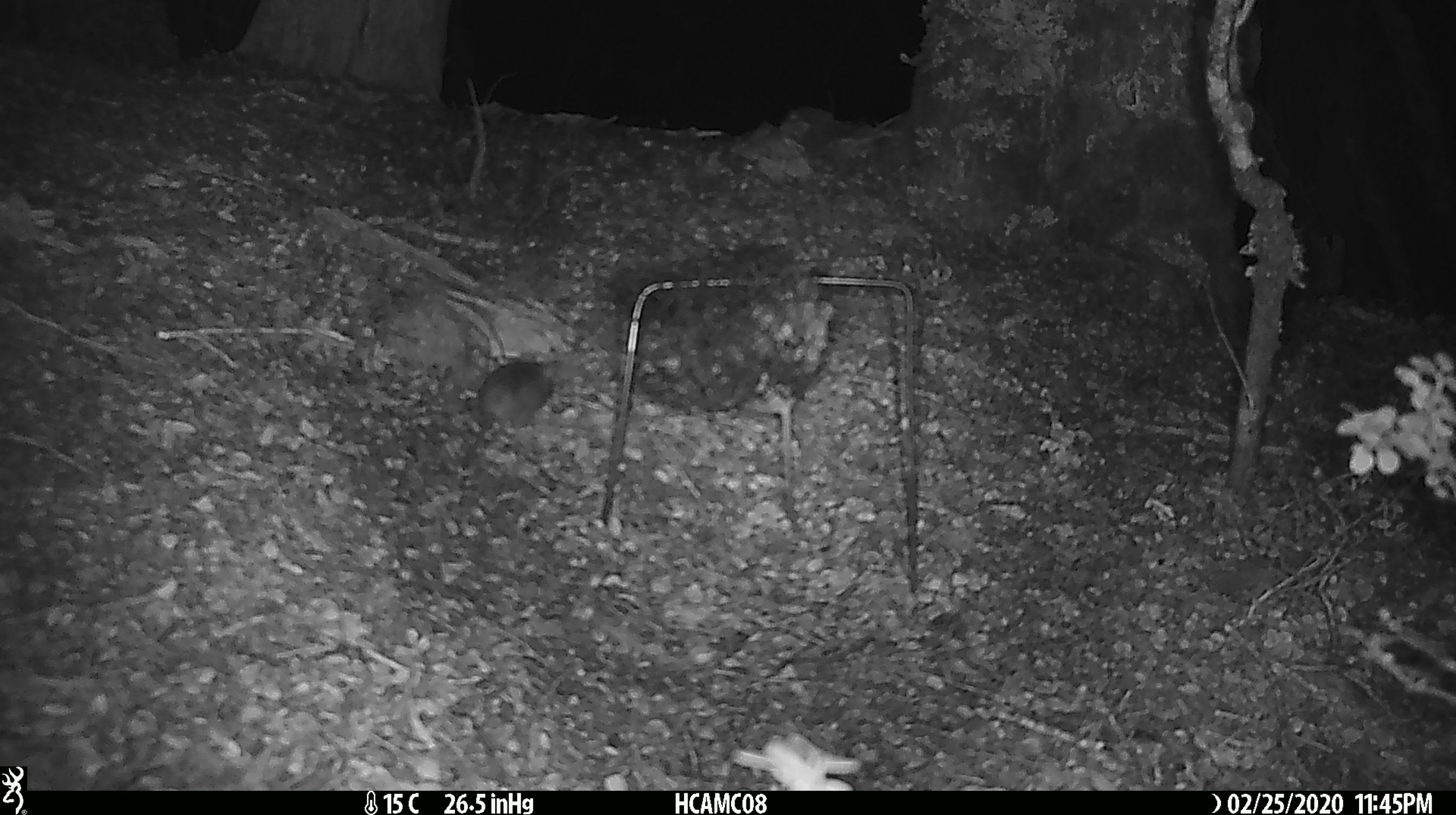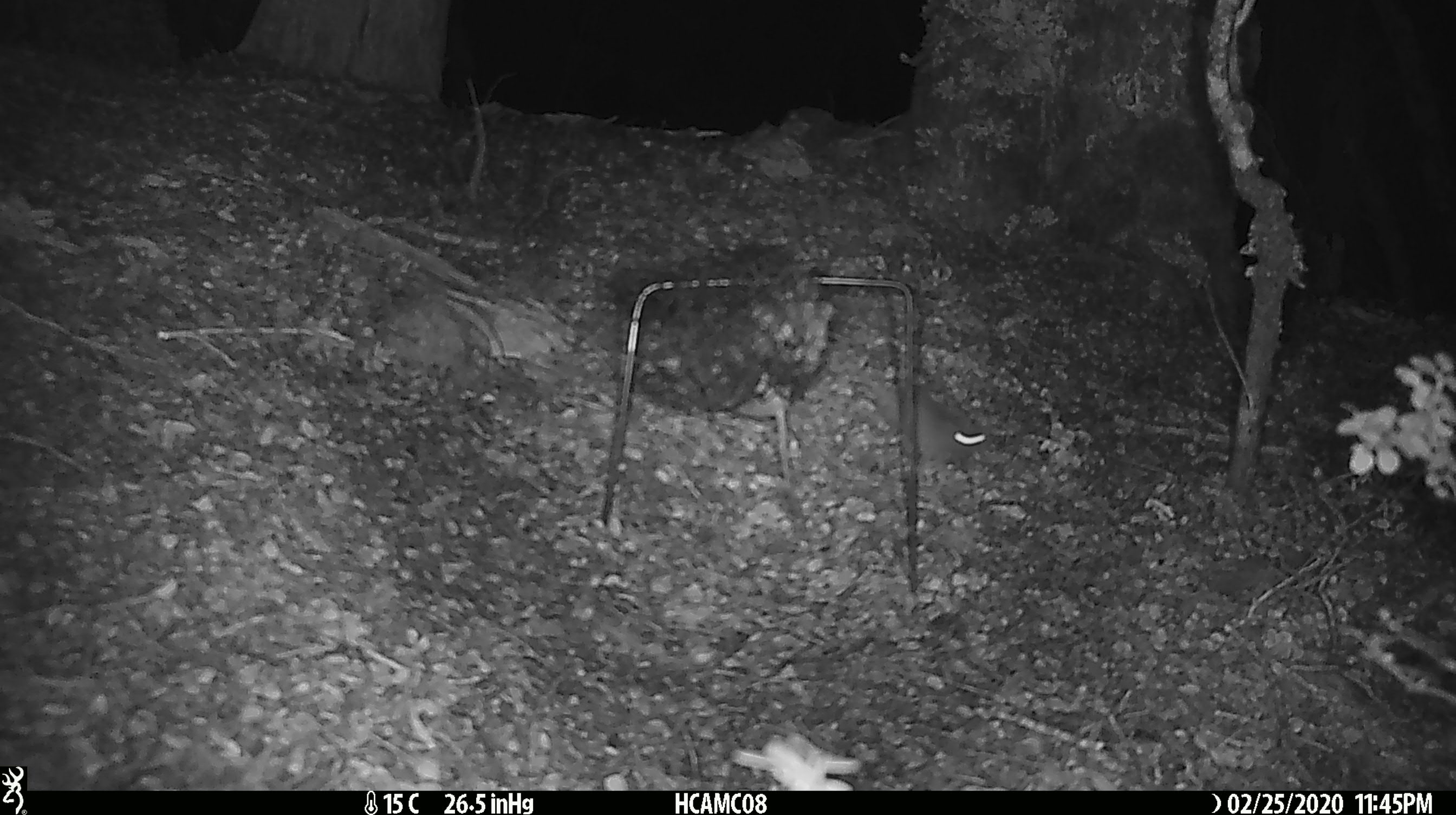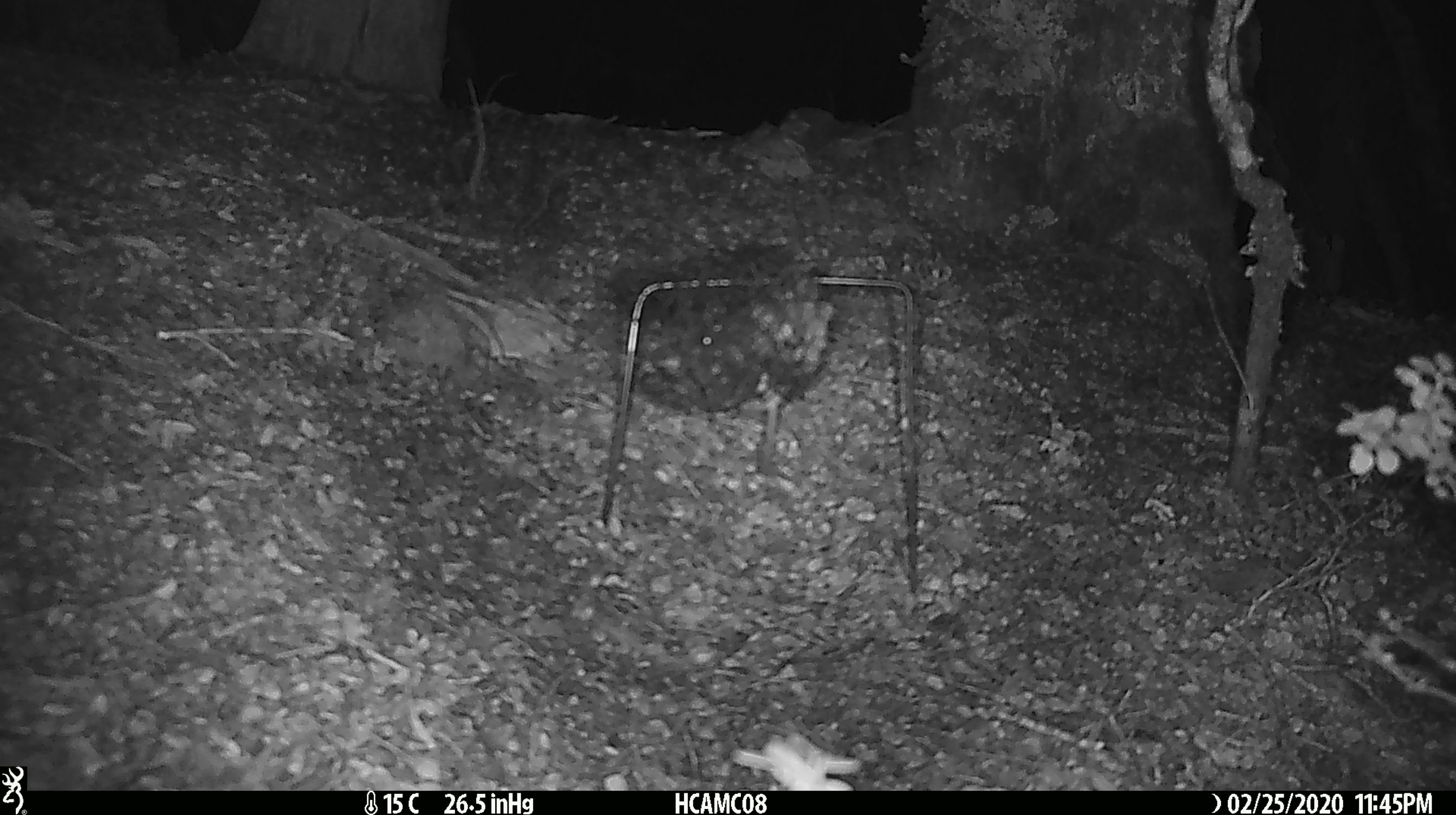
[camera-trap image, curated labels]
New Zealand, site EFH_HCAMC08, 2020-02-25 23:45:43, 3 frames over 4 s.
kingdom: Animalia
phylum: Chordata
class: Mammalia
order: Rodentia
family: Muridae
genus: Mus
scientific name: Mus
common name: mouse